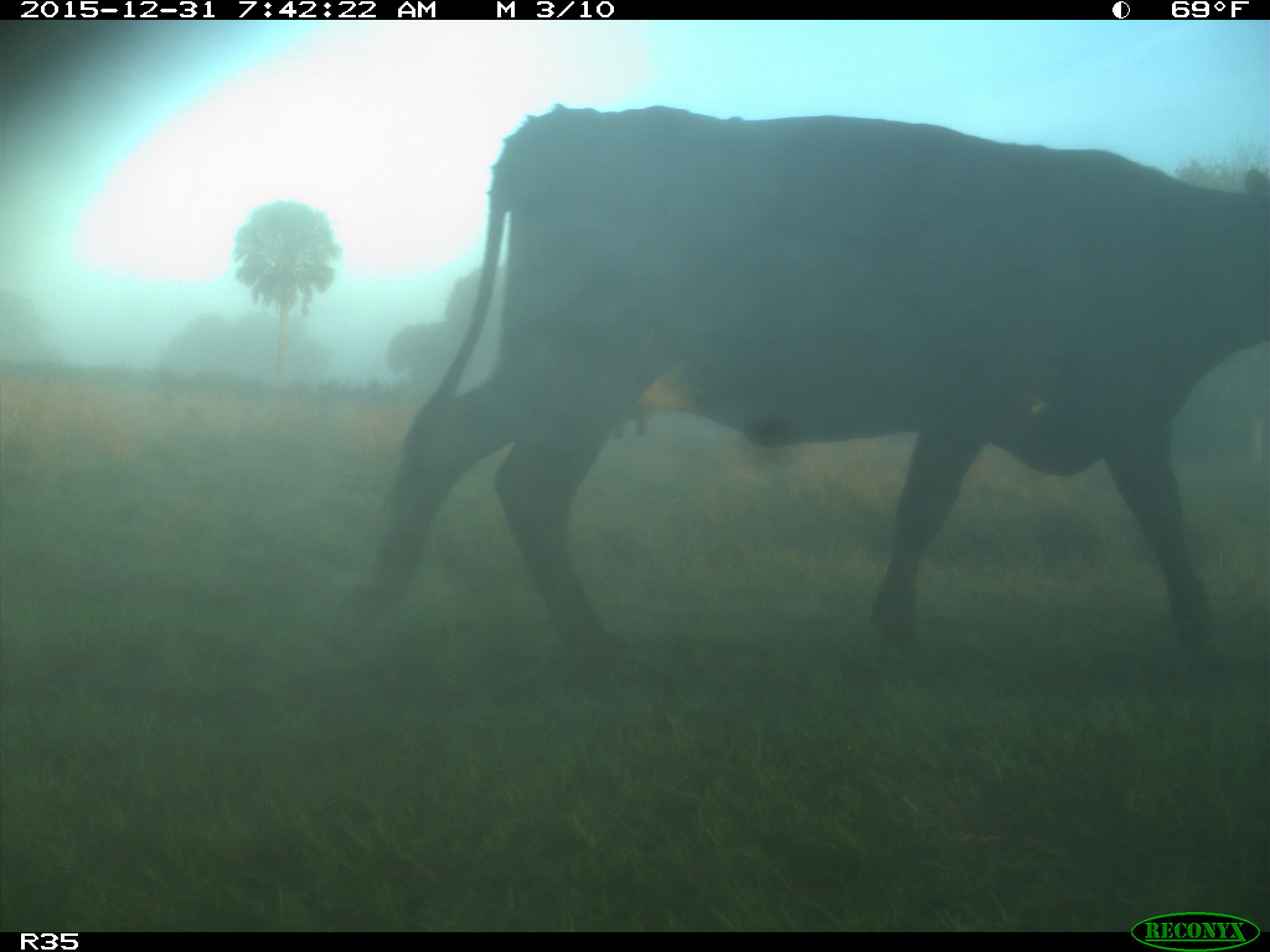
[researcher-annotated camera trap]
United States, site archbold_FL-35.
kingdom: Animalia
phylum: Chordata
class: Mammalia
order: Artiodactyla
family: Bovidae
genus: Bos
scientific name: Bos taurus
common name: domestic cow